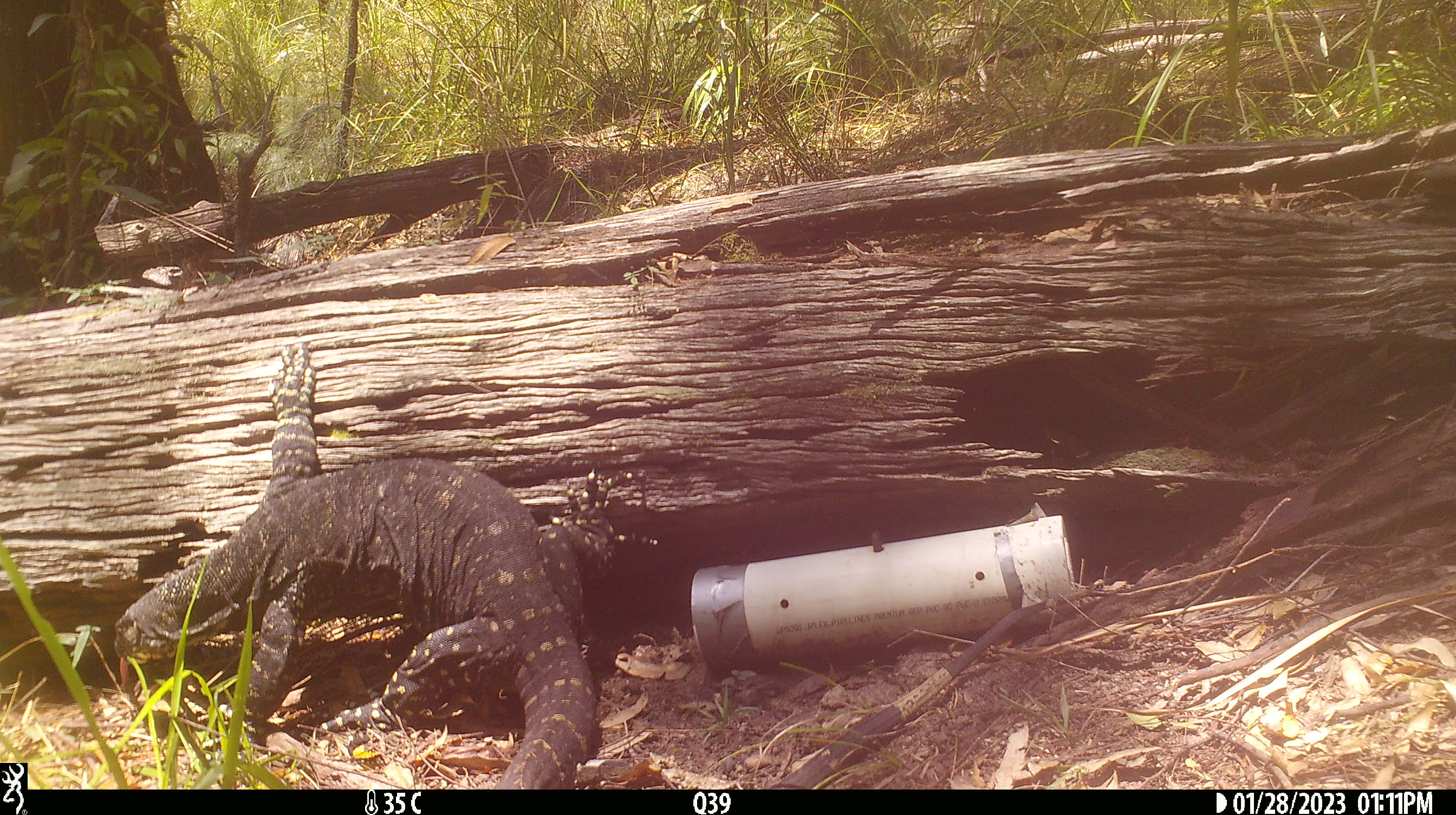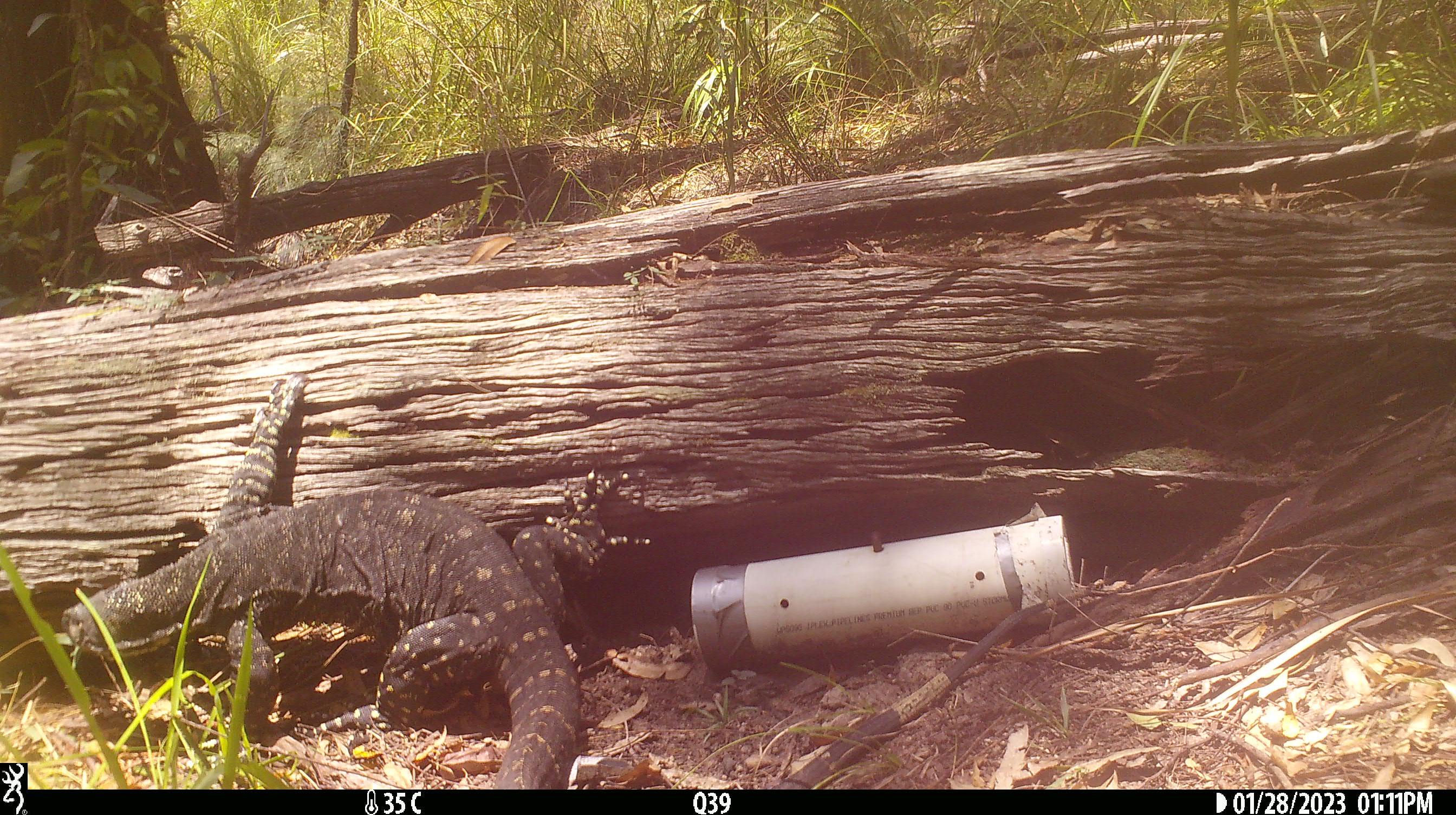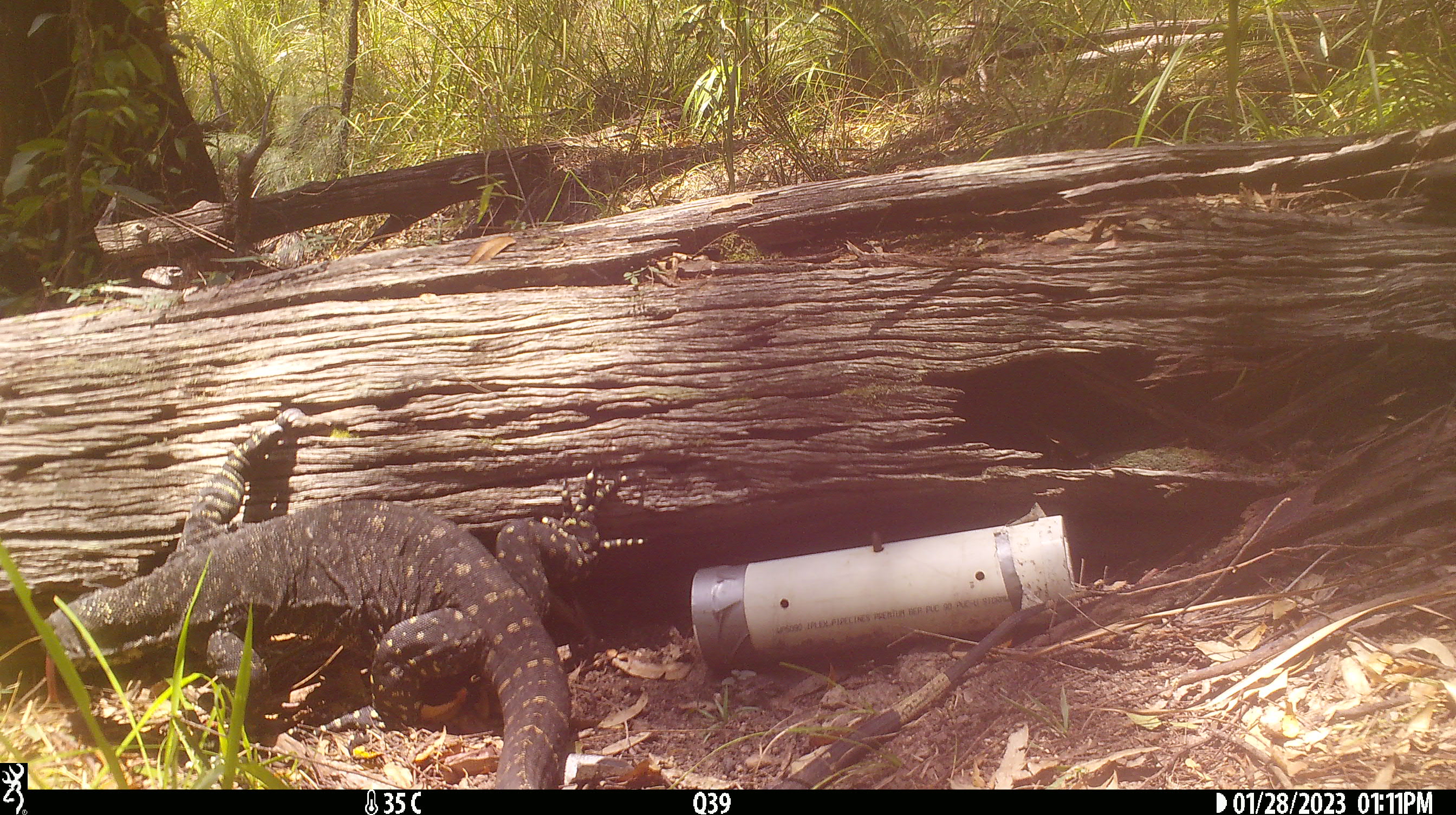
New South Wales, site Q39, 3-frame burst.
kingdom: Animalia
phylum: Chordata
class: Reptilia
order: Squamata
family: Varanidae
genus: Varanus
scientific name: Varanus varius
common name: lace monitor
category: goanna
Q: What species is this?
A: Goanna (lace monitor) (Varanus varius).